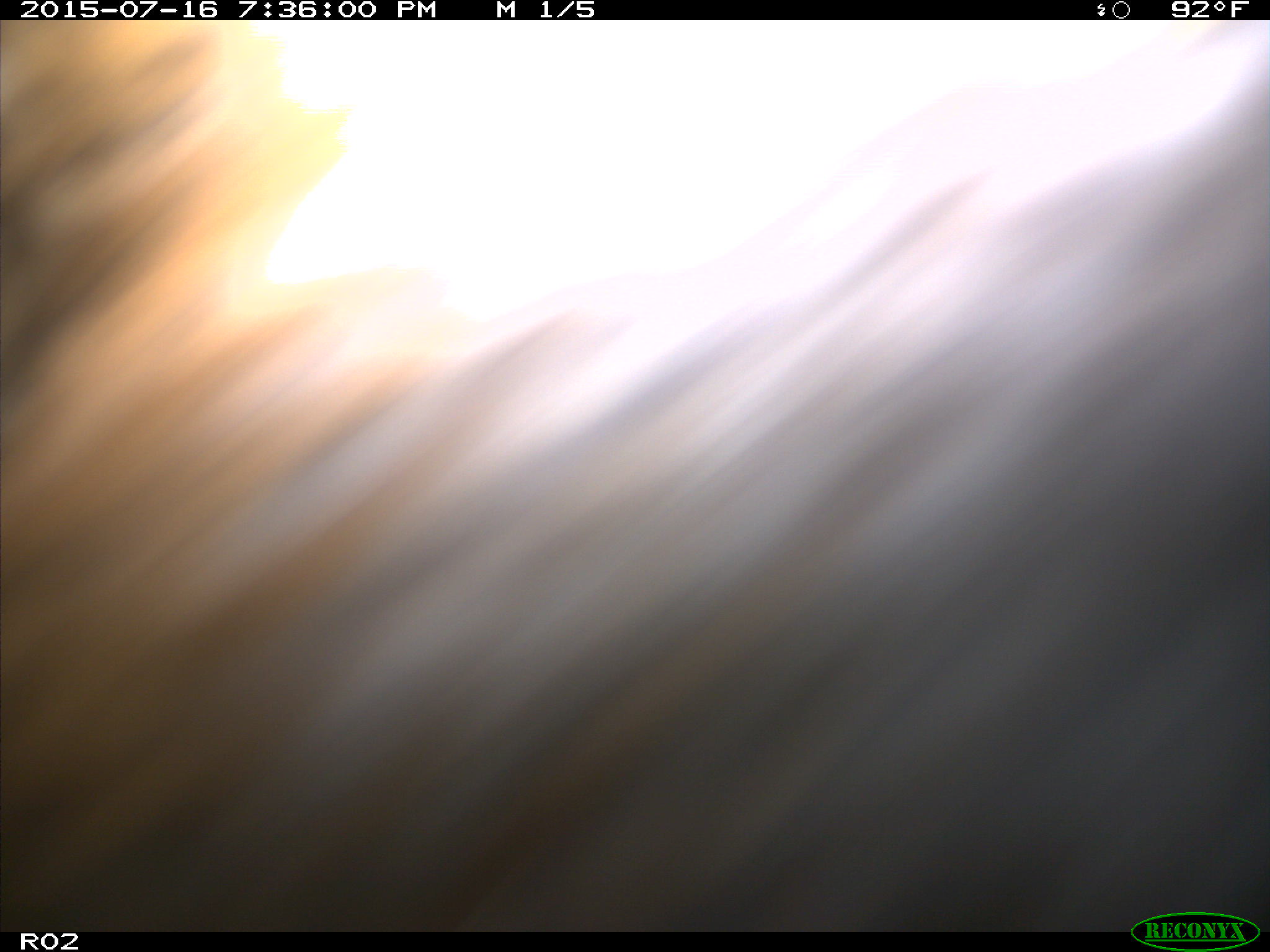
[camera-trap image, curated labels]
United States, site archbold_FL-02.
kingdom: Animalia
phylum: Chordata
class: Mammalia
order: Artiodactyla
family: Bovidae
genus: Bos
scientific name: Bos taurus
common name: domestic cow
Bos taurus (domestic cow).